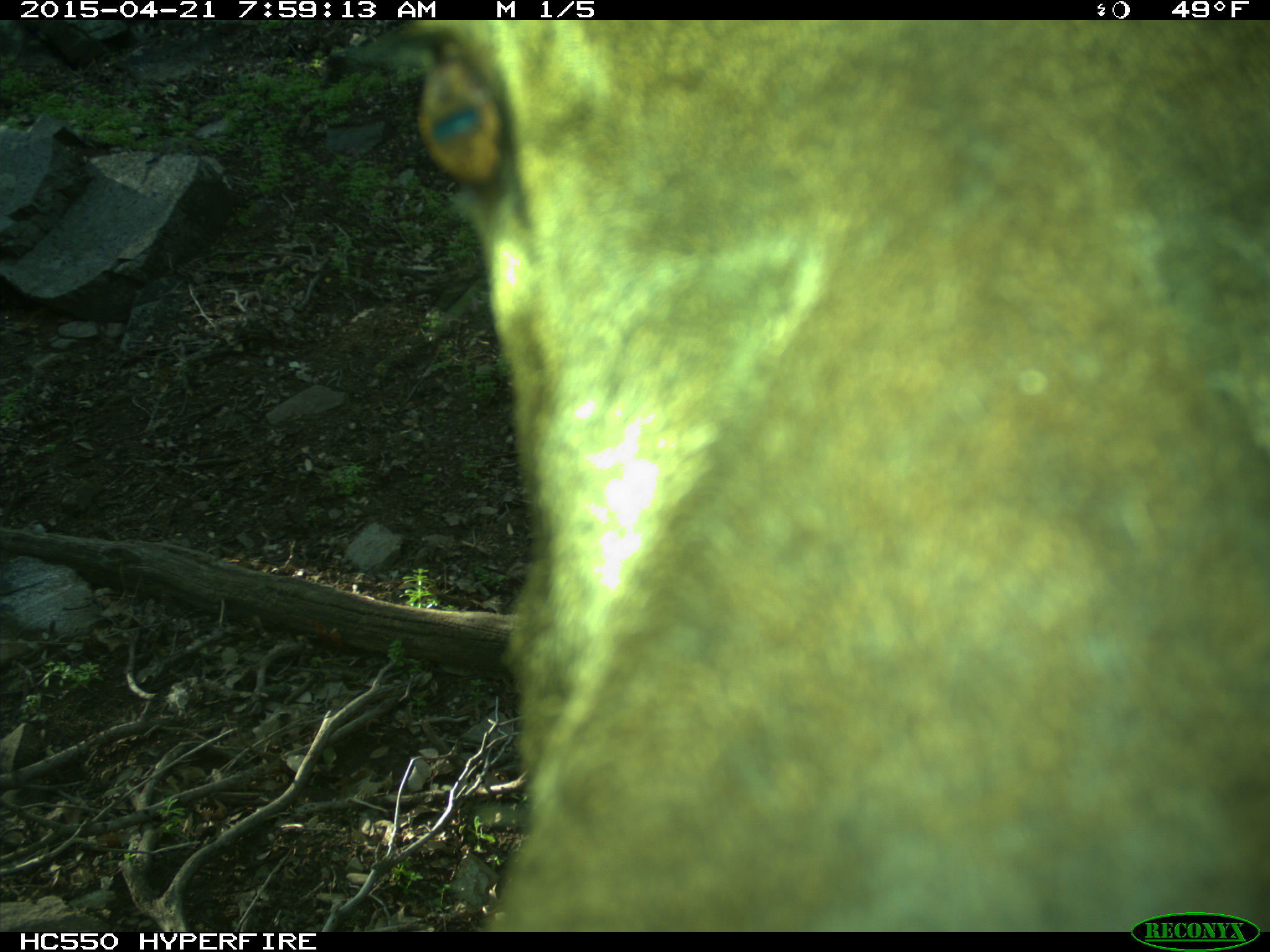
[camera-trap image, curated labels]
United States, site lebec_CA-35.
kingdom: Animalia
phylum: Chordata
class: Mammalia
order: Artiodactyla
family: Cervidae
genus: Cervus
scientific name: Cervus canadensis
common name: elk